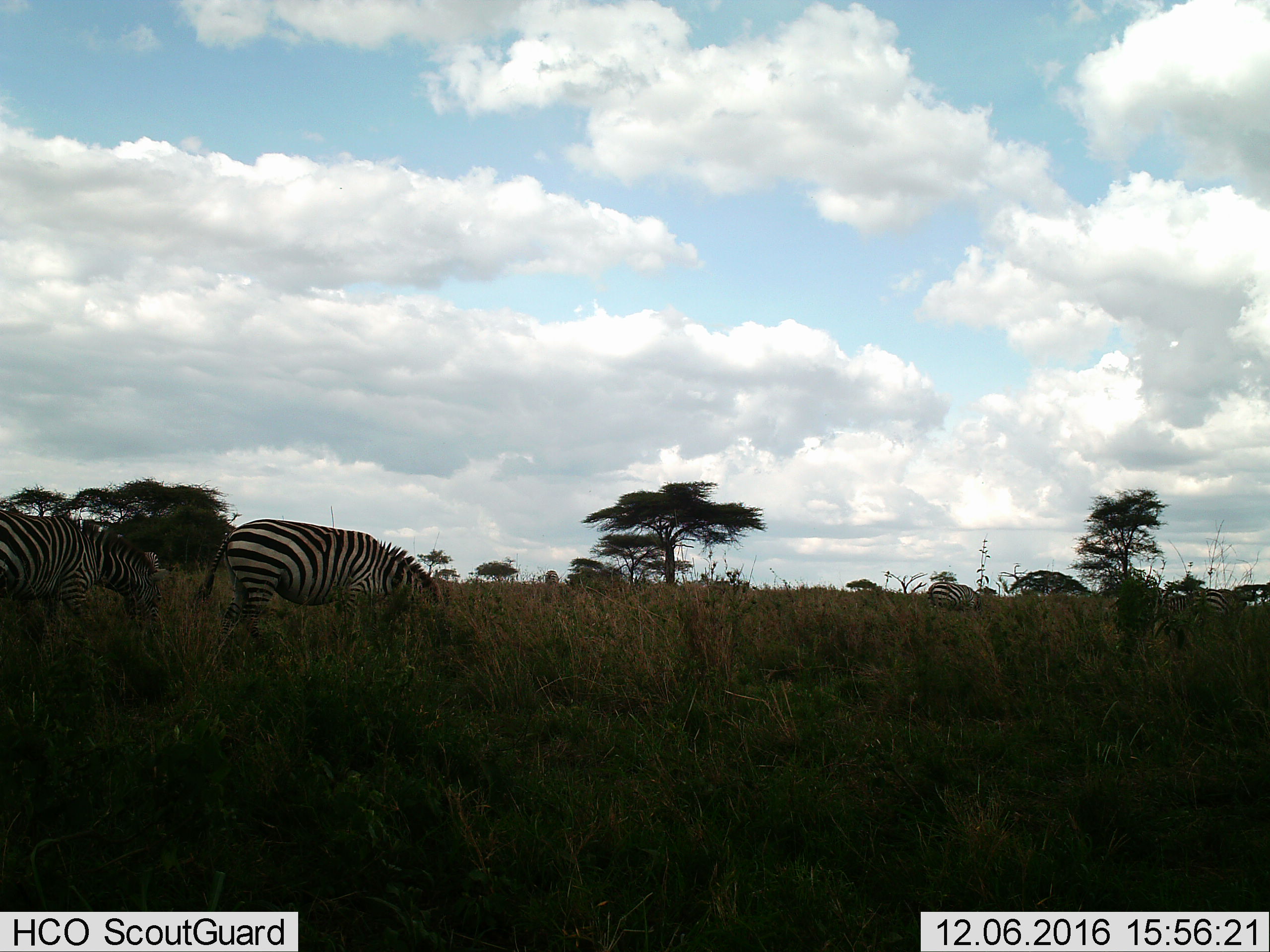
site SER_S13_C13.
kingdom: Animalia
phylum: Chordata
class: Mammalia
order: Perissodactyla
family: Equidae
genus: Equus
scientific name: Equus quagga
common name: plains zebra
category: zebraplains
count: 4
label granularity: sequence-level